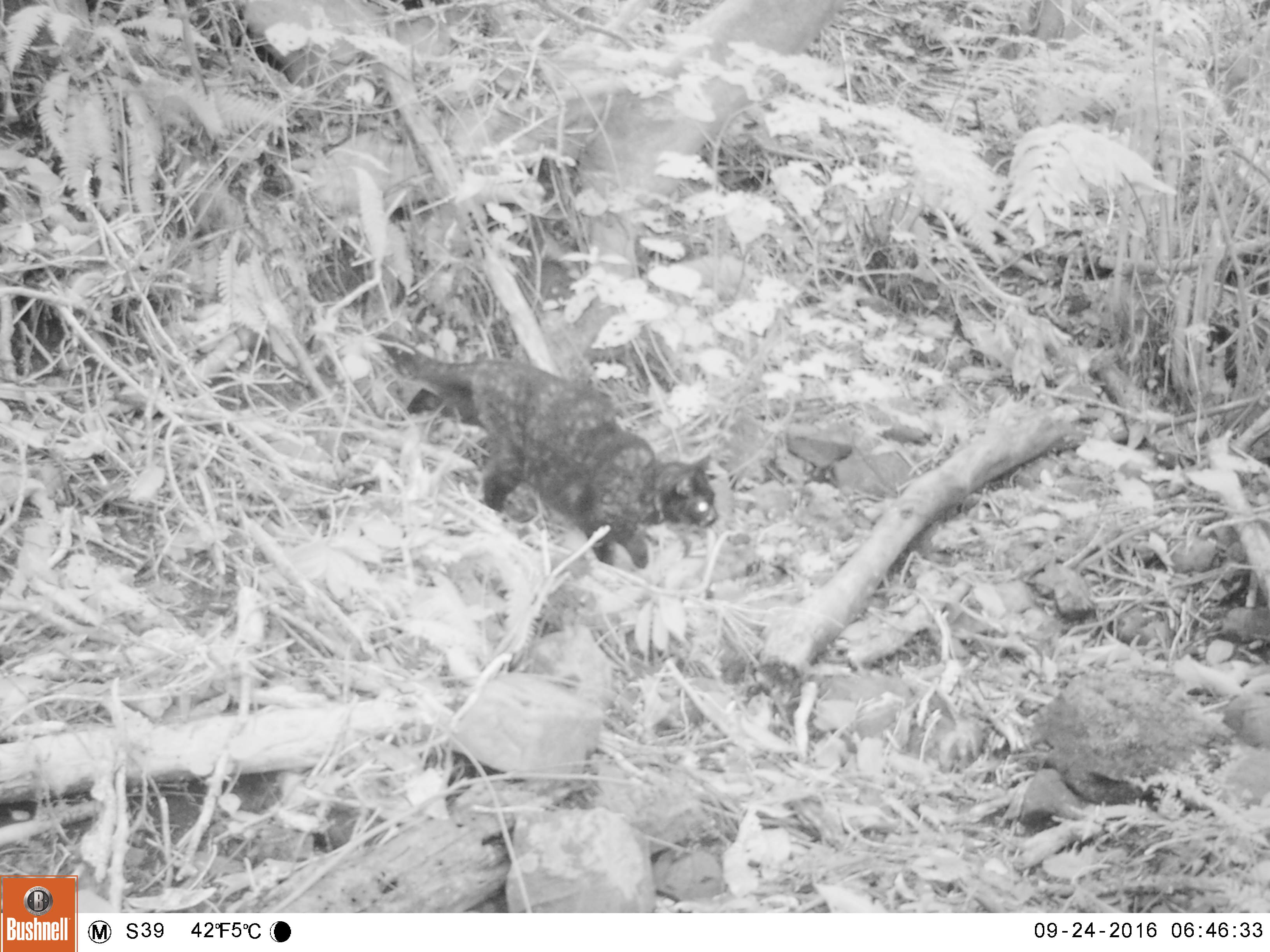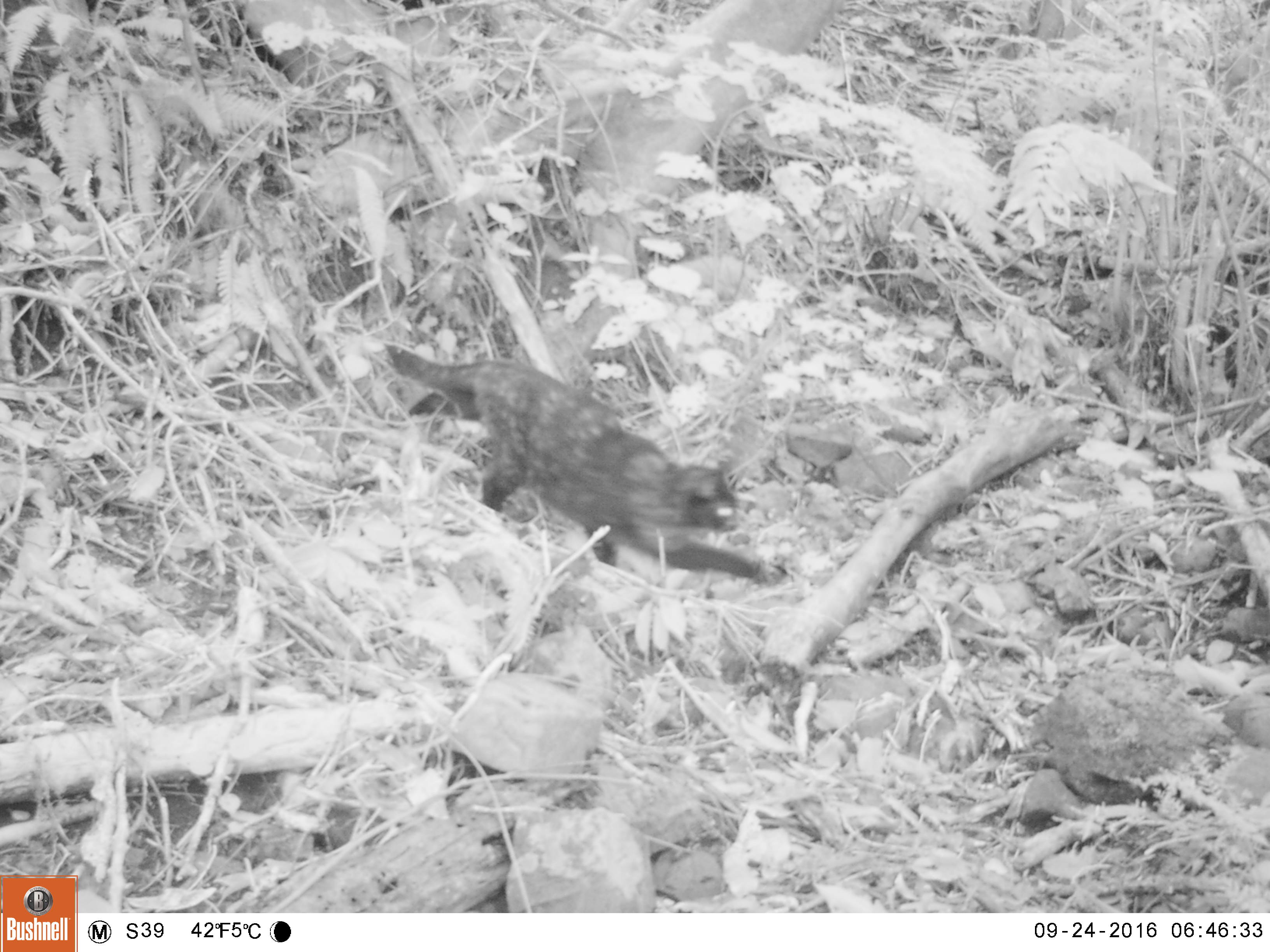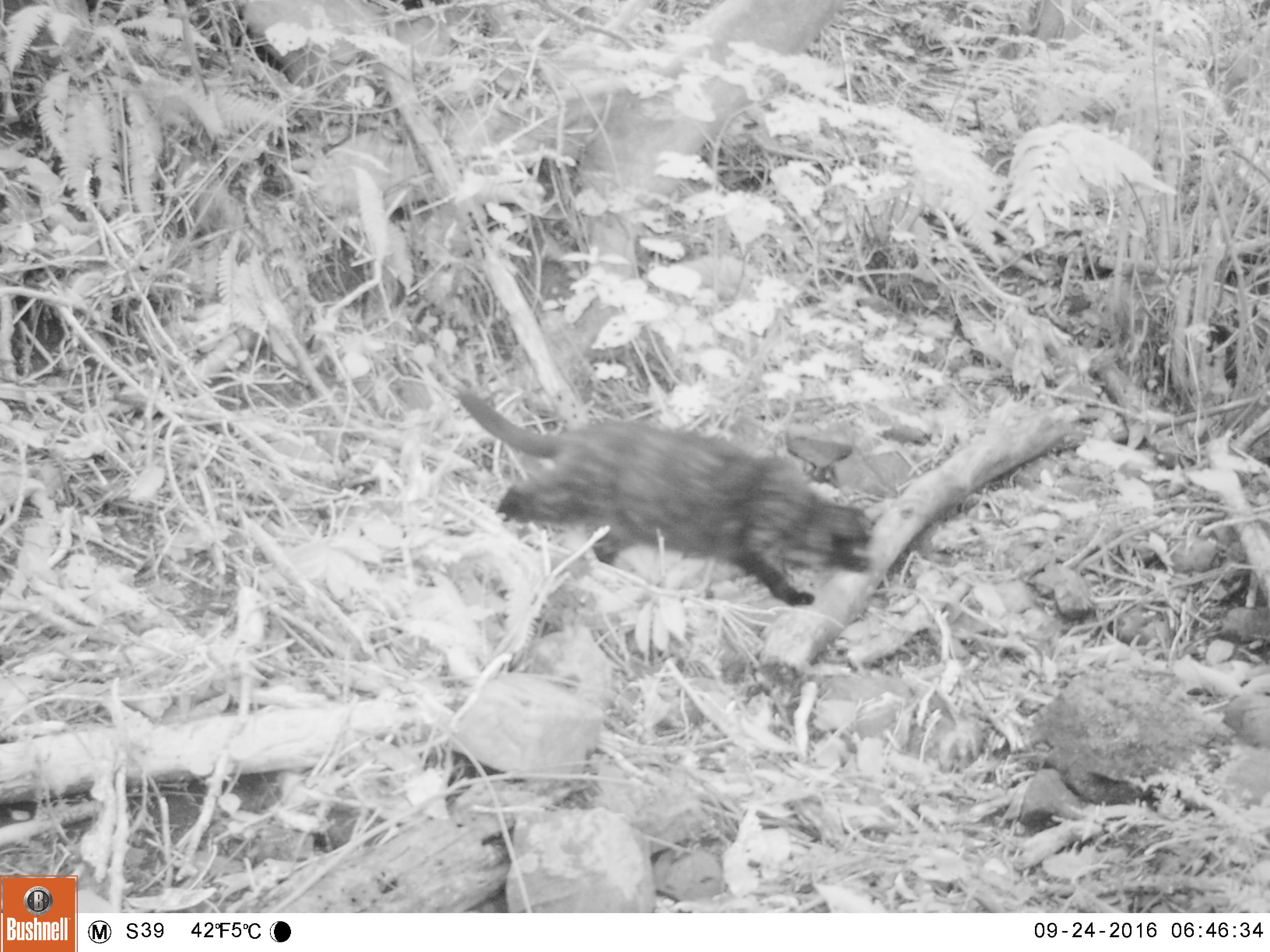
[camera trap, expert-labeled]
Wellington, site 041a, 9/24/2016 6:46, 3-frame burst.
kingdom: Animalia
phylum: Chordata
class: Mammalia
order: Carnivora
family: Felidae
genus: Felis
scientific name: Felis catus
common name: cat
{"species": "cat (Felis catus)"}